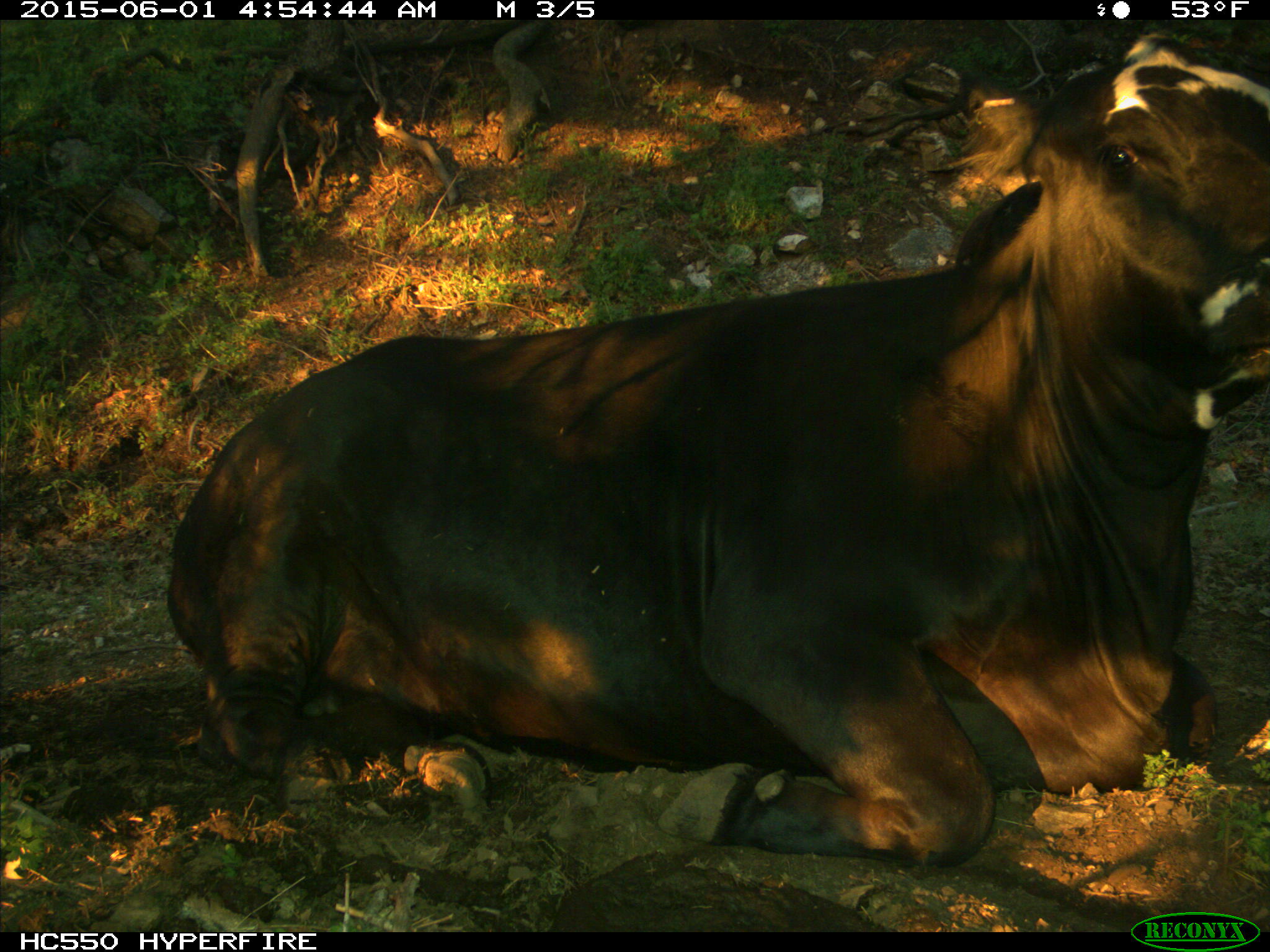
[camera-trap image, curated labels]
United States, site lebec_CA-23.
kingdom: Animalia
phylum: Chordata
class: Mammalia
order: Artiodactyla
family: Bovidae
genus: Bos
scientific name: Bos taurus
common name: domestic cow